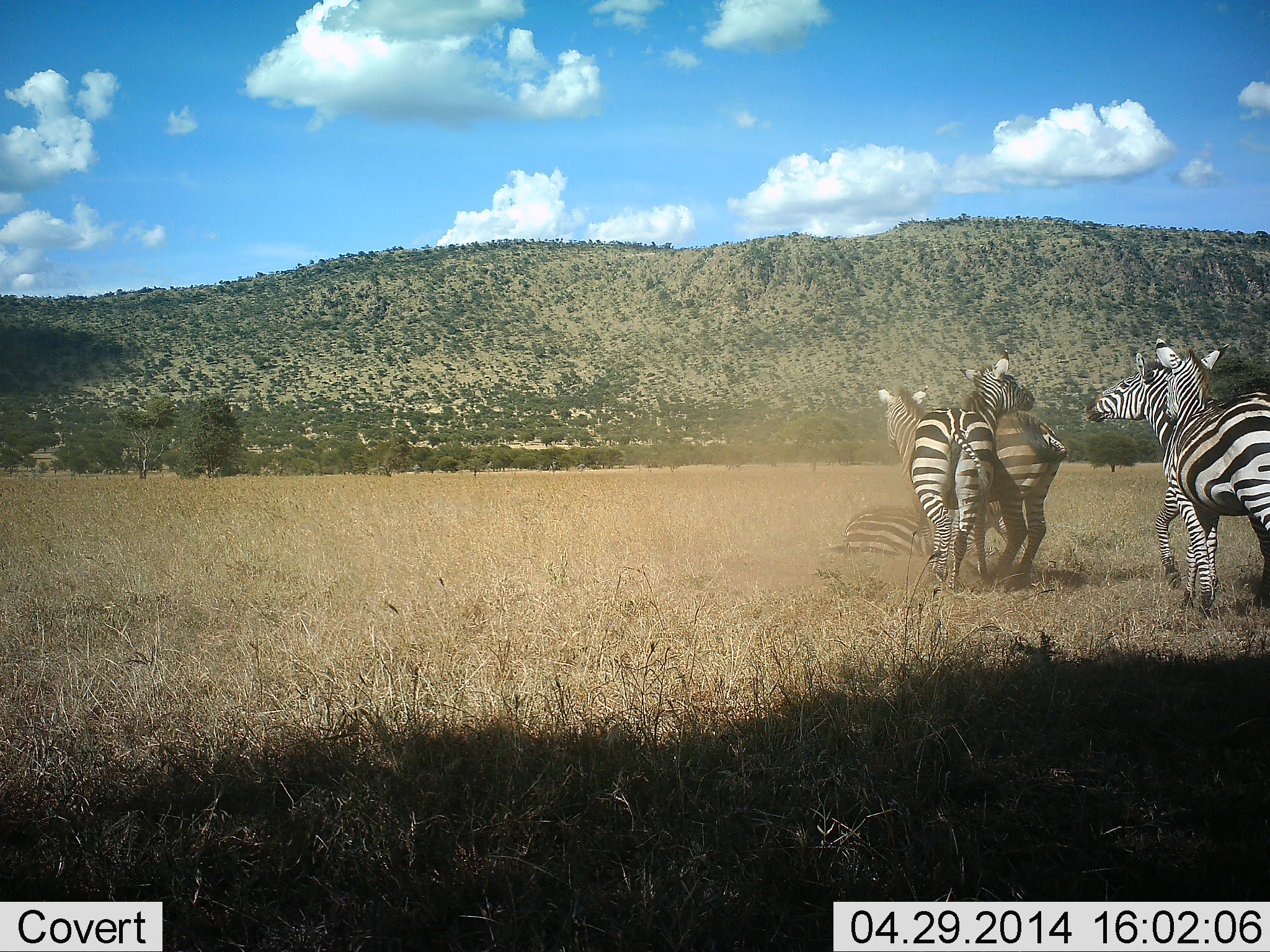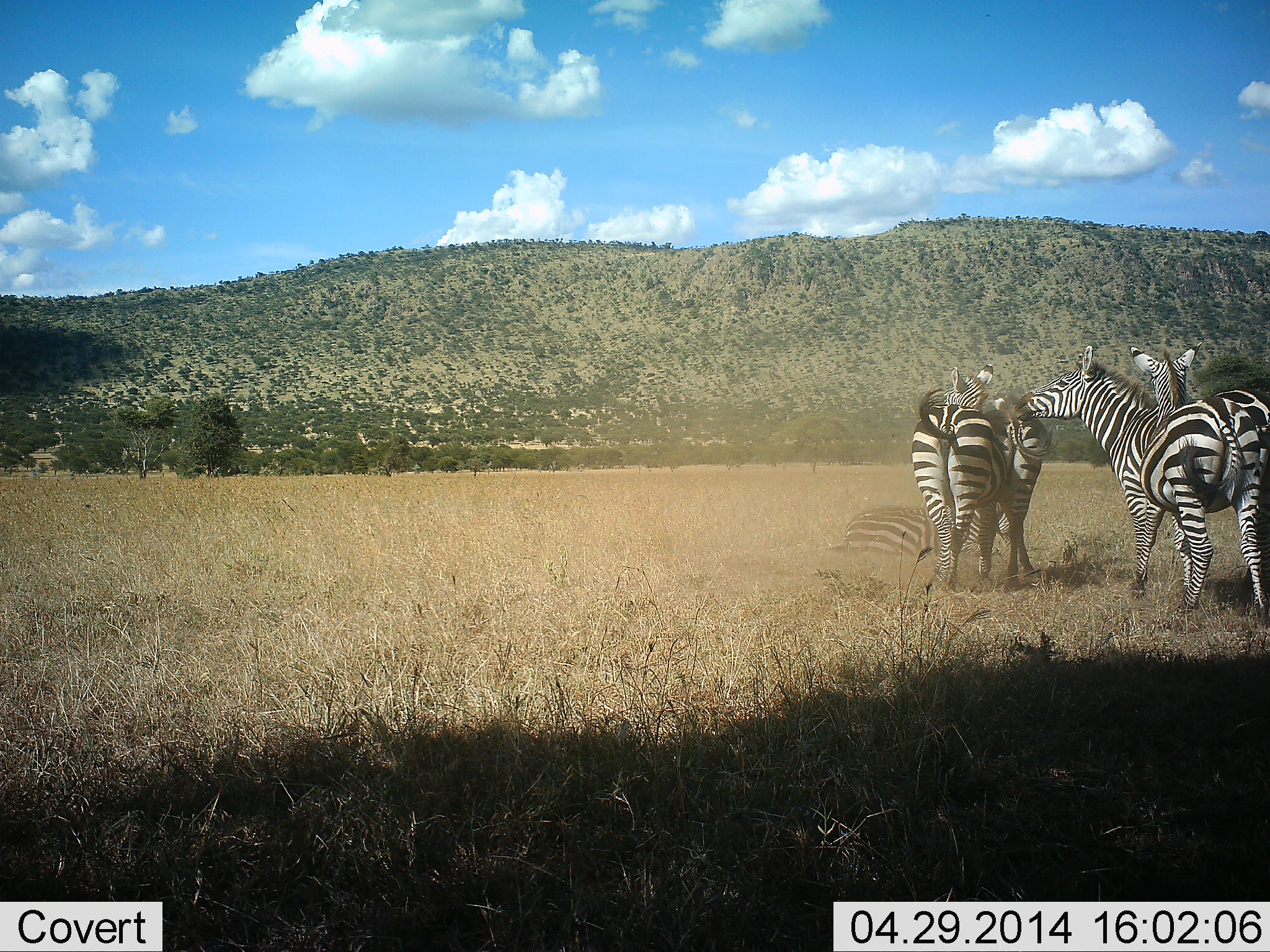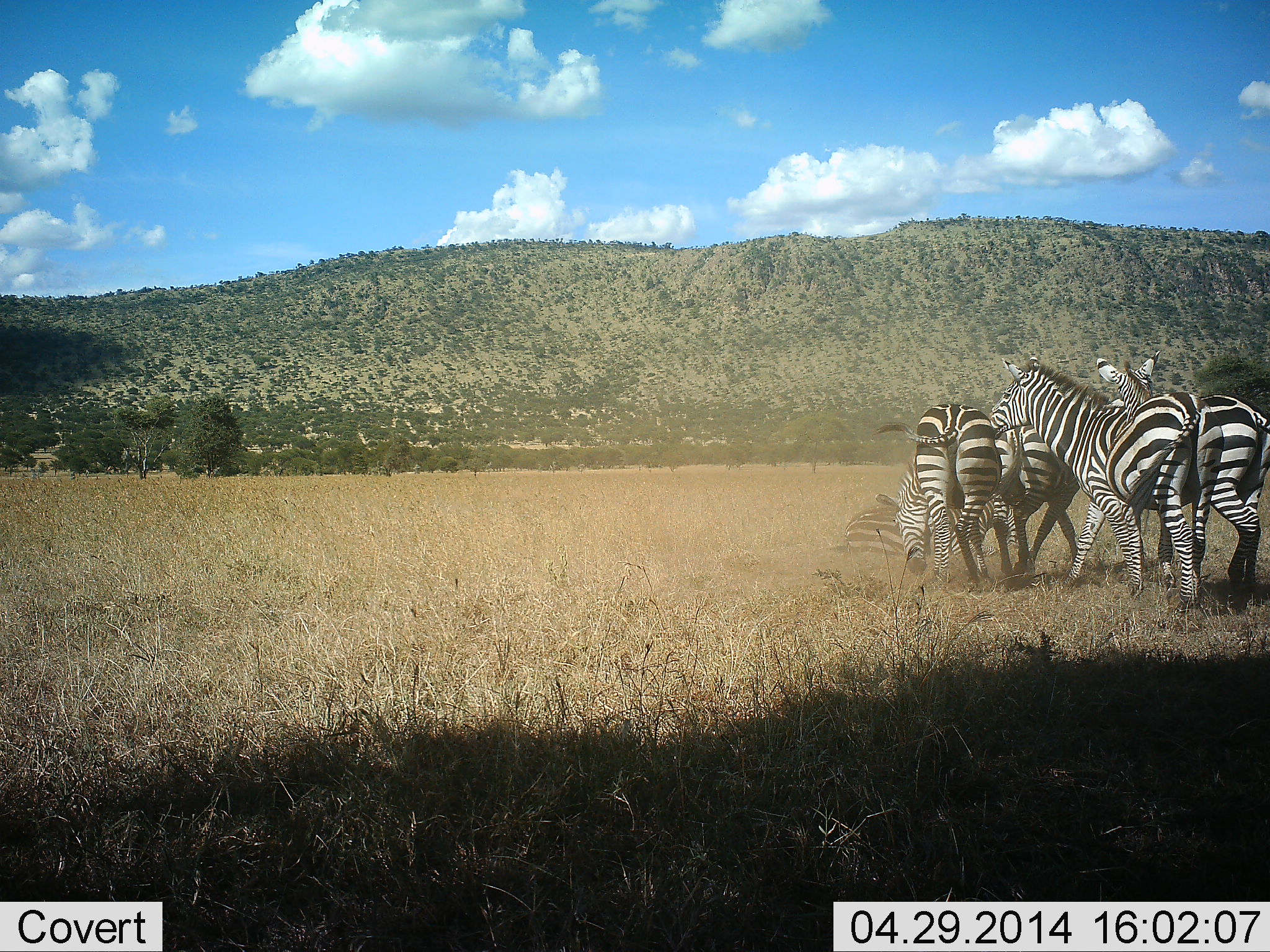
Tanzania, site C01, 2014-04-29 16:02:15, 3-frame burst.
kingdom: Animalia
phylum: Chordata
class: Mammalia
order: Perissodactyla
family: Equidae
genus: Equus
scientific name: Equus quagga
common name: plains zebra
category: zebra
Zebra (plains zebra) (Equus quagga), count 5. Behavior (volunteer vote fractions): standing 30%, resting 40%, moving 40%, interacting 70%. Young present (vote fraction): 0%. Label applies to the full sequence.